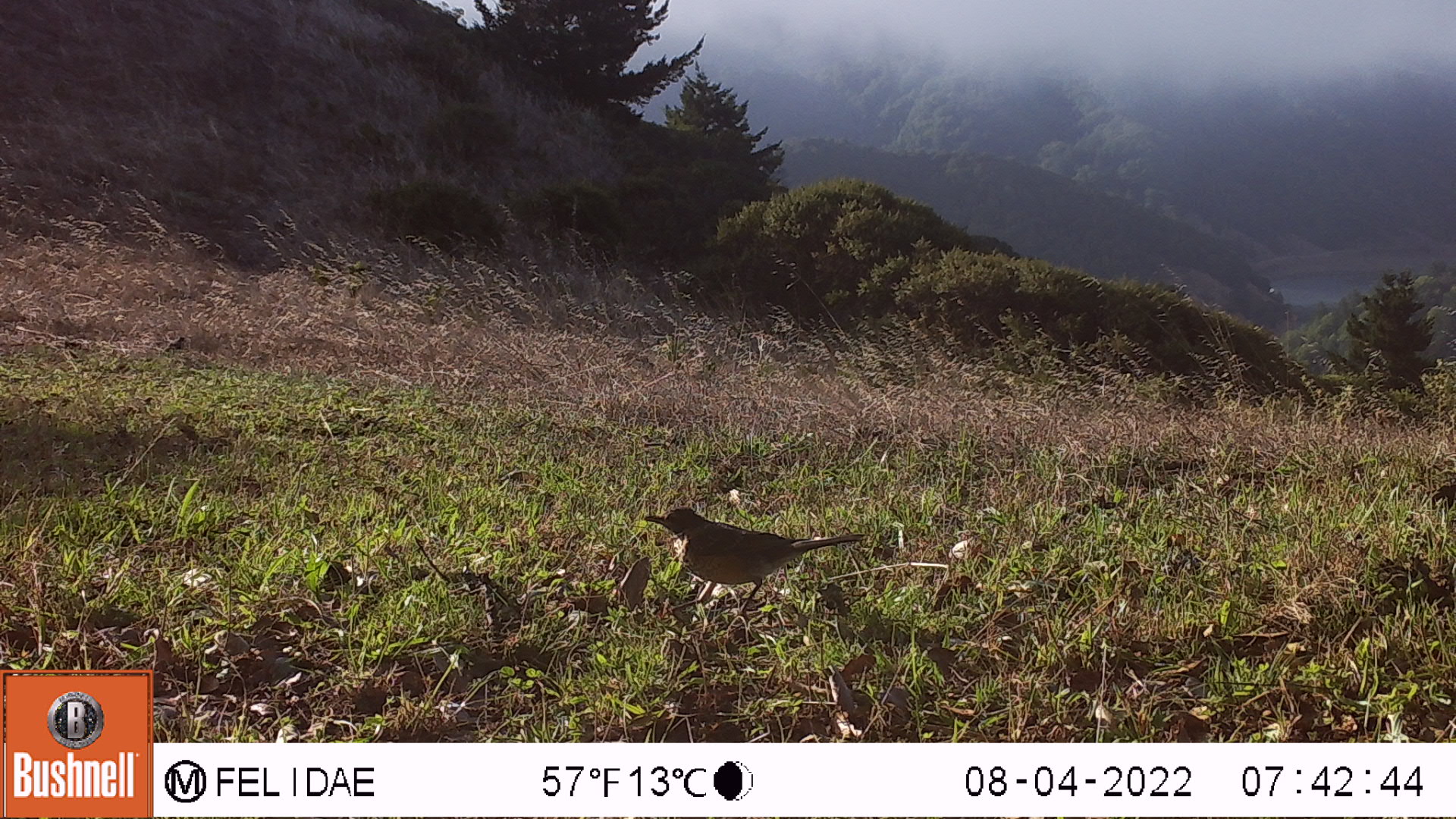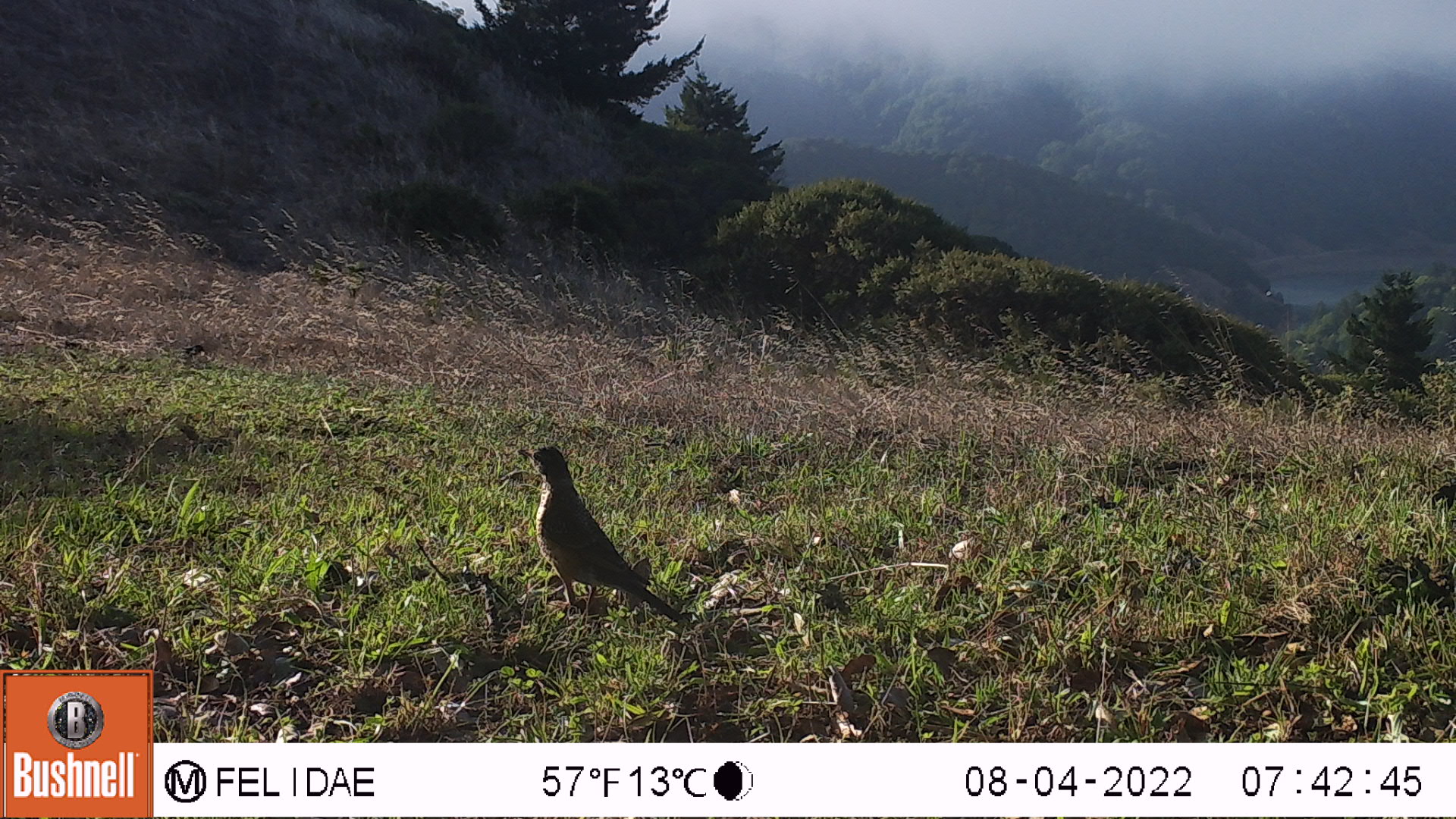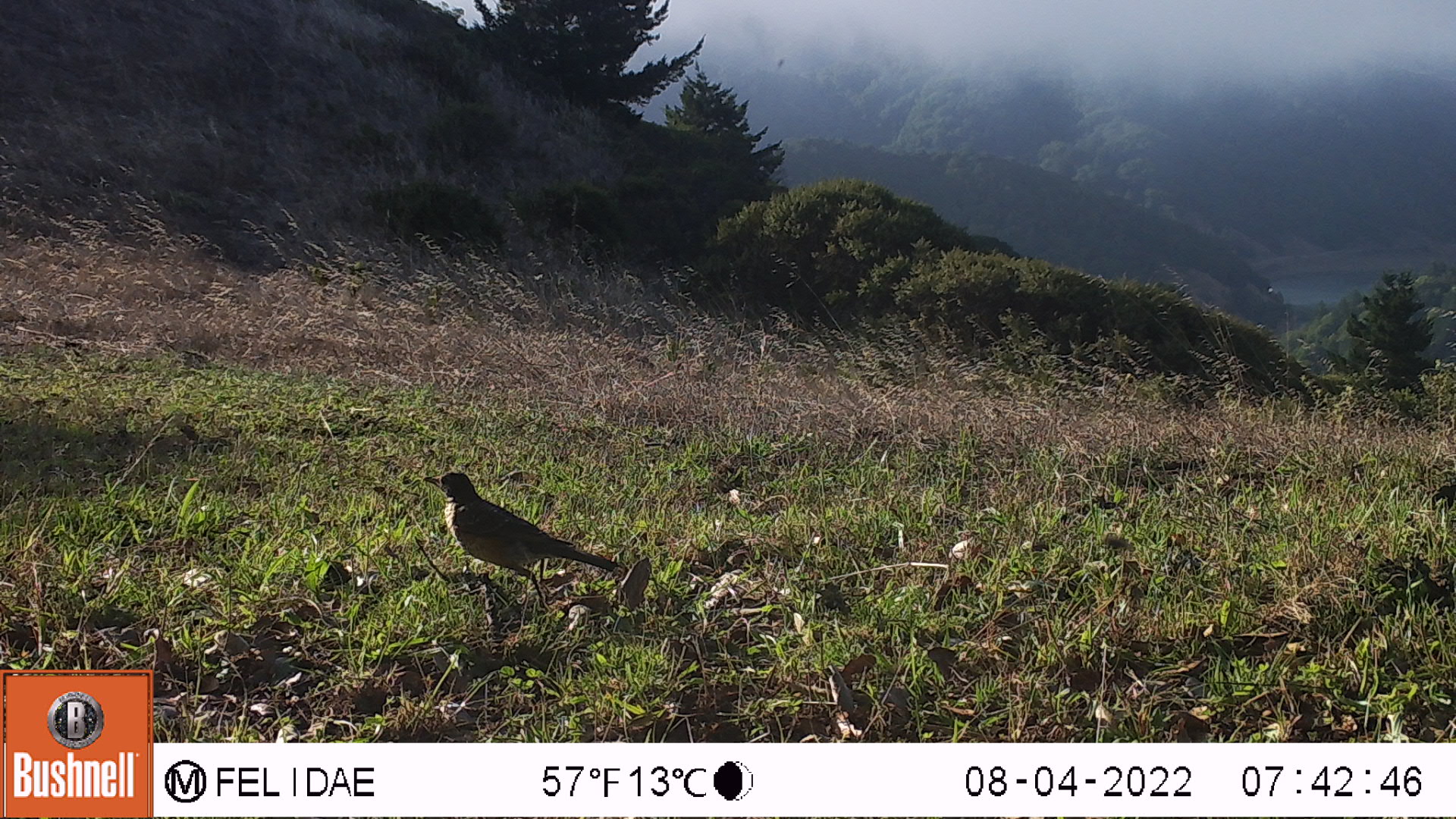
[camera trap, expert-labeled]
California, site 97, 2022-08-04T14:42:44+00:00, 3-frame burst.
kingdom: Animalia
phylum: Chordata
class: Aves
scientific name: Aves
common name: bird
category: unknown bird